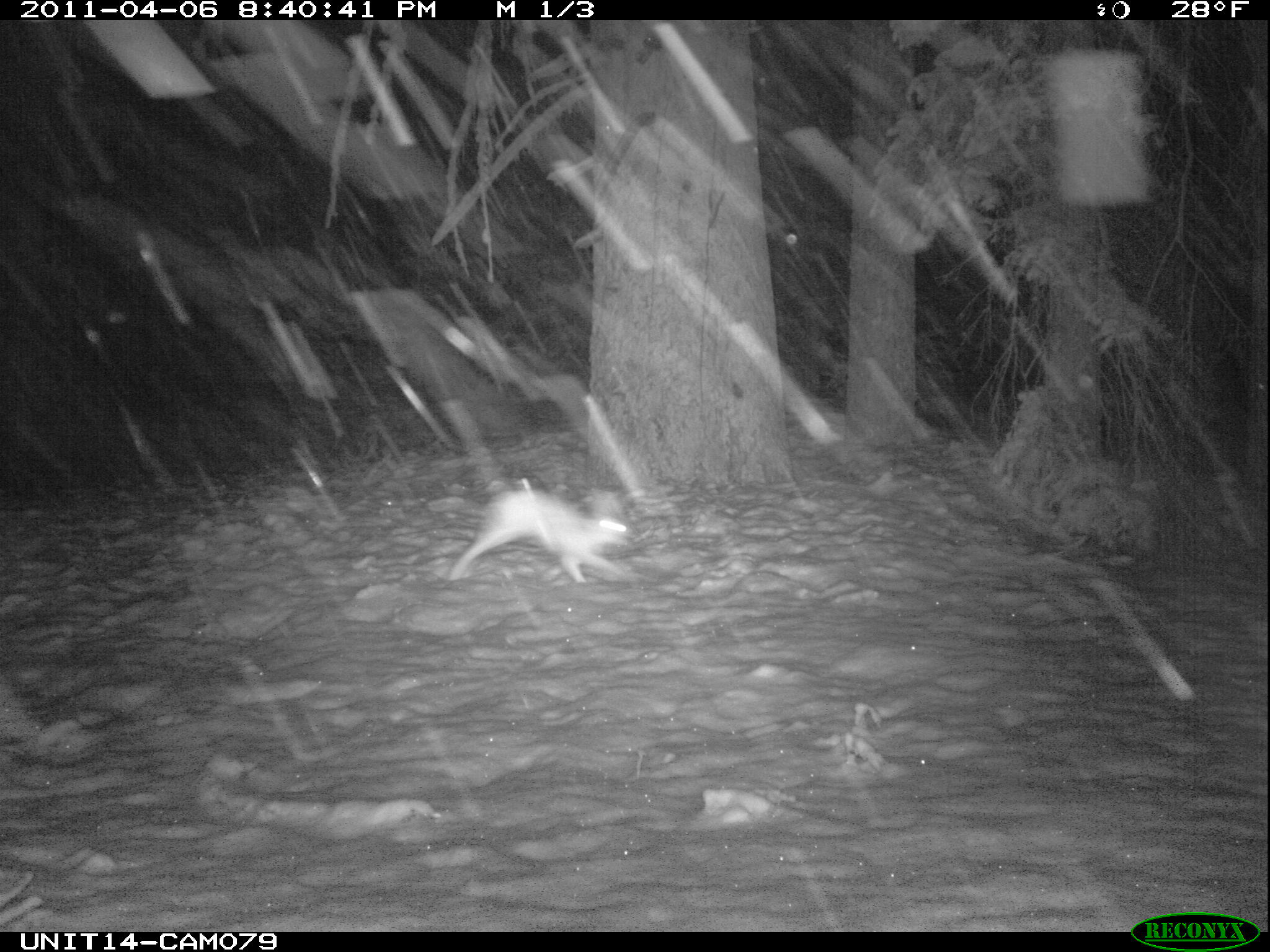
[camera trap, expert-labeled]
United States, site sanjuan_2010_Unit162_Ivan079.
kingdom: Animalia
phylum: Chordata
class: Mammalia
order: Lagomorpha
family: Leporidae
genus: Lepus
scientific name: Lepus americanus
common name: snowshoe hare